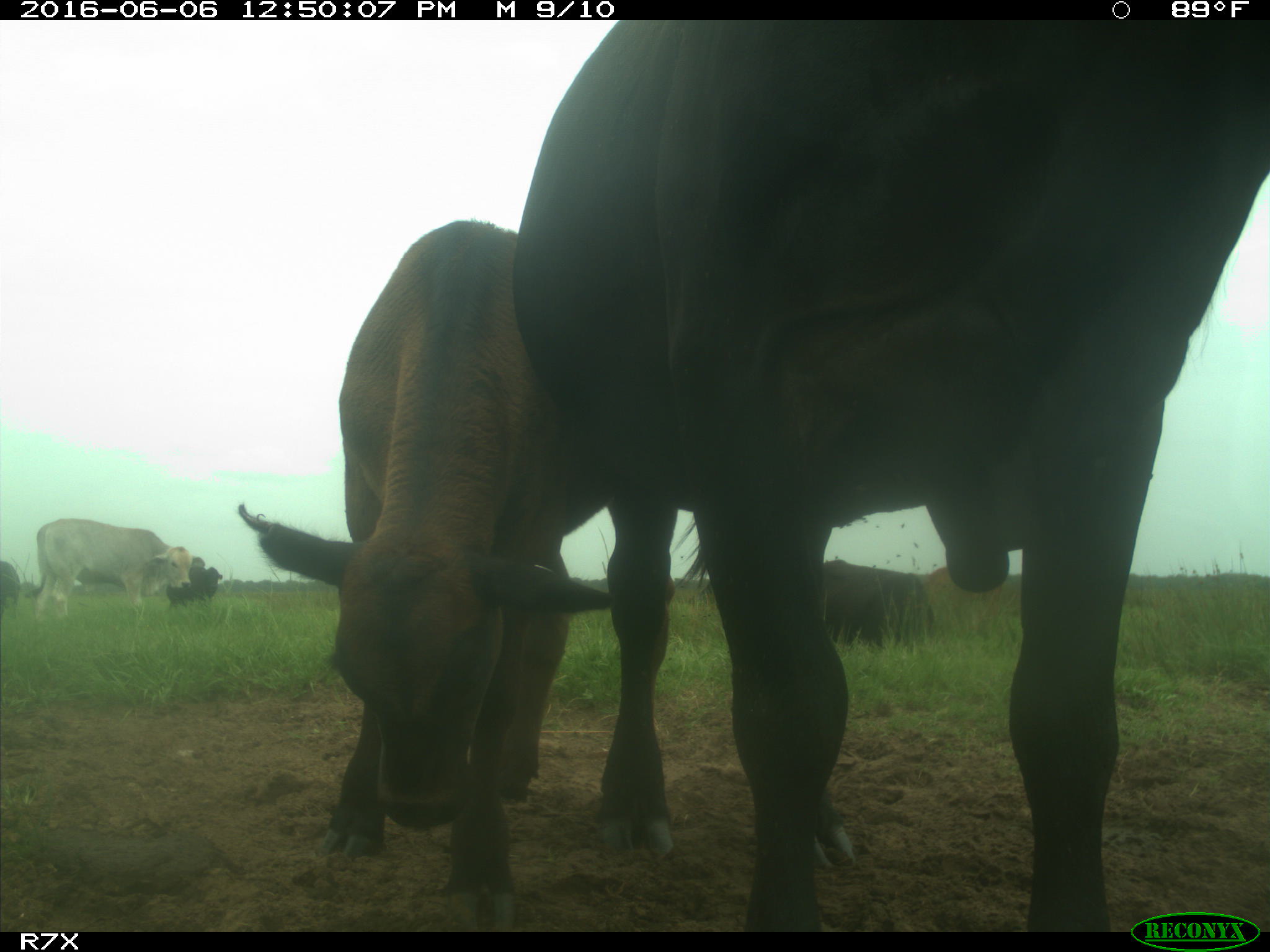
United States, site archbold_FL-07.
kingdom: Animalia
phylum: Chordata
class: Mammalia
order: Artiodactyla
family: Bovidae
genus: Bos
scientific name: Bos taurus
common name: domestic cow